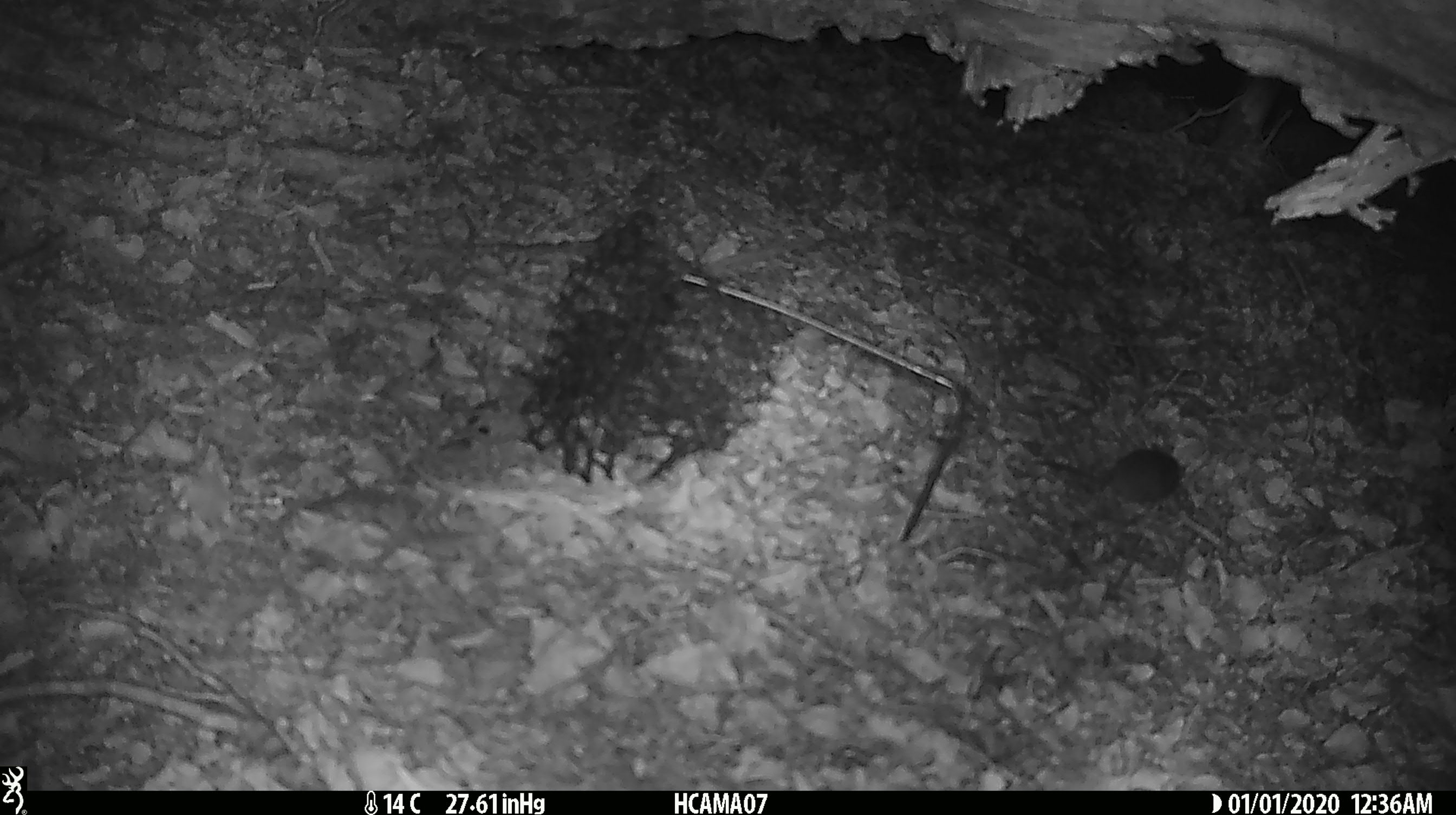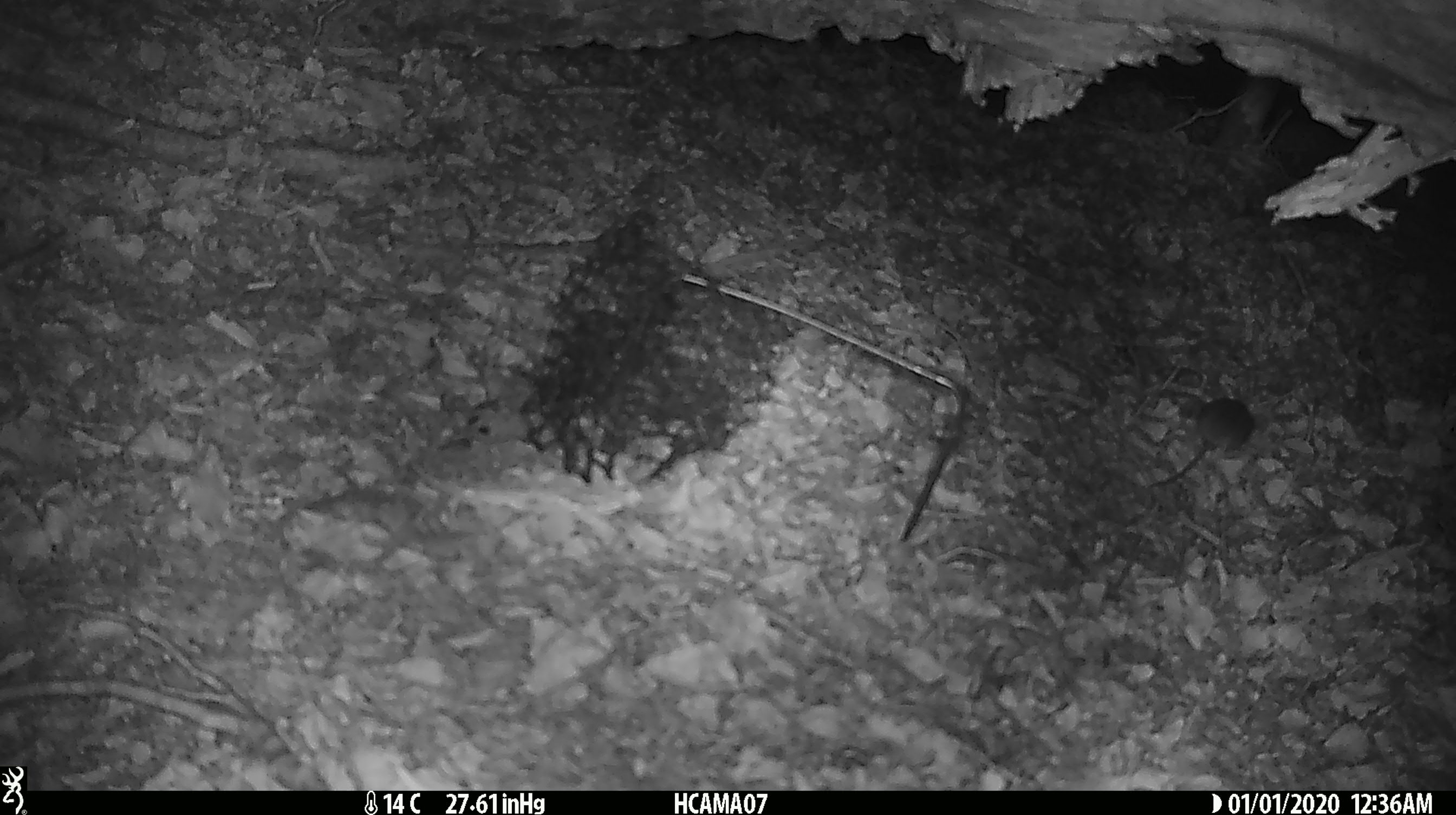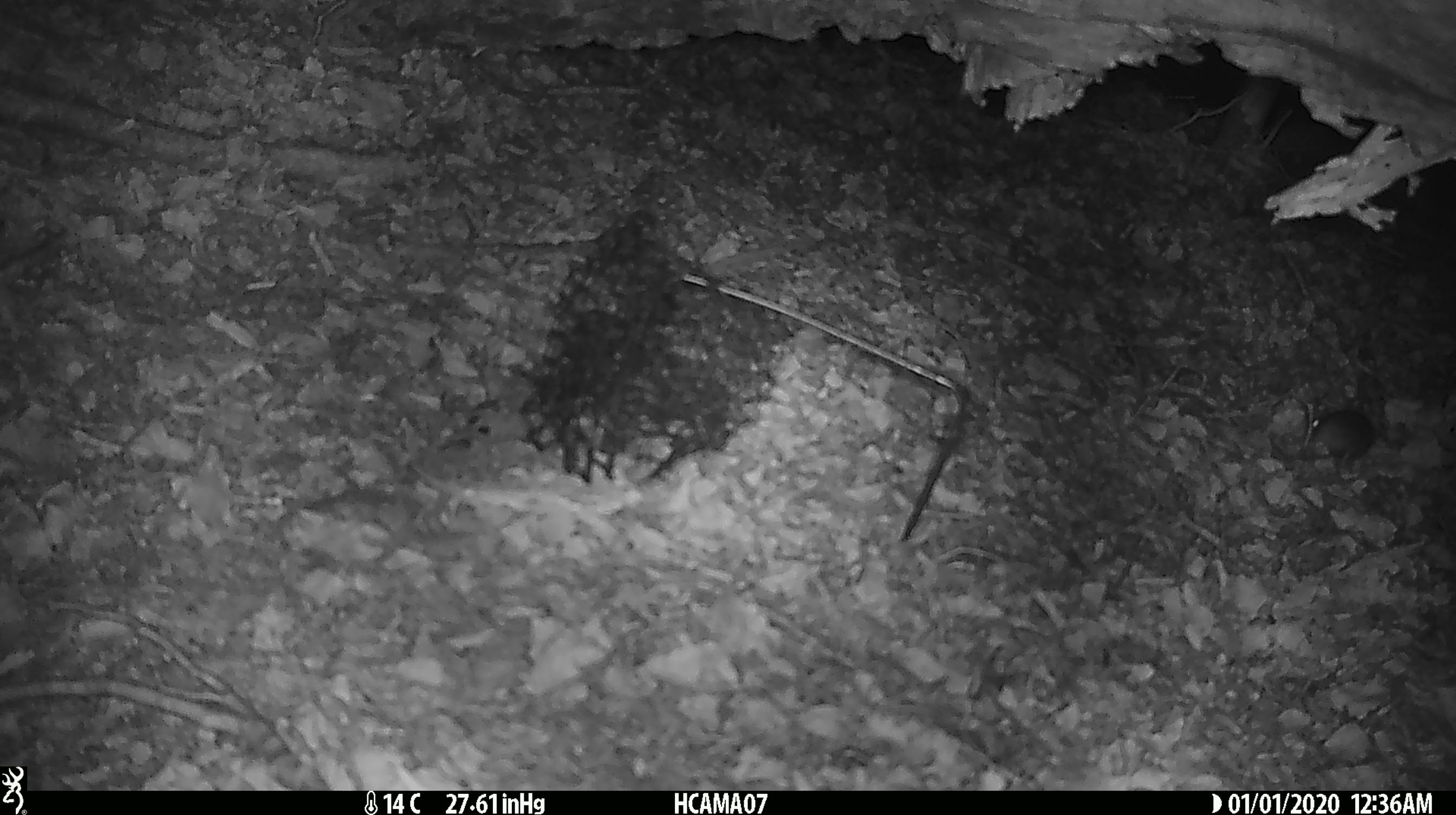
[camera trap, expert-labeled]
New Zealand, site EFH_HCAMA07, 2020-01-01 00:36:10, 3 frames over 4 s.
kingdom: Animalia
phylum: Chordata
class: Mammalia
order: Rodentia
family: Muridae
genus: Mus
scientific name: Mus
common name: mouse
Mouse (Mus).